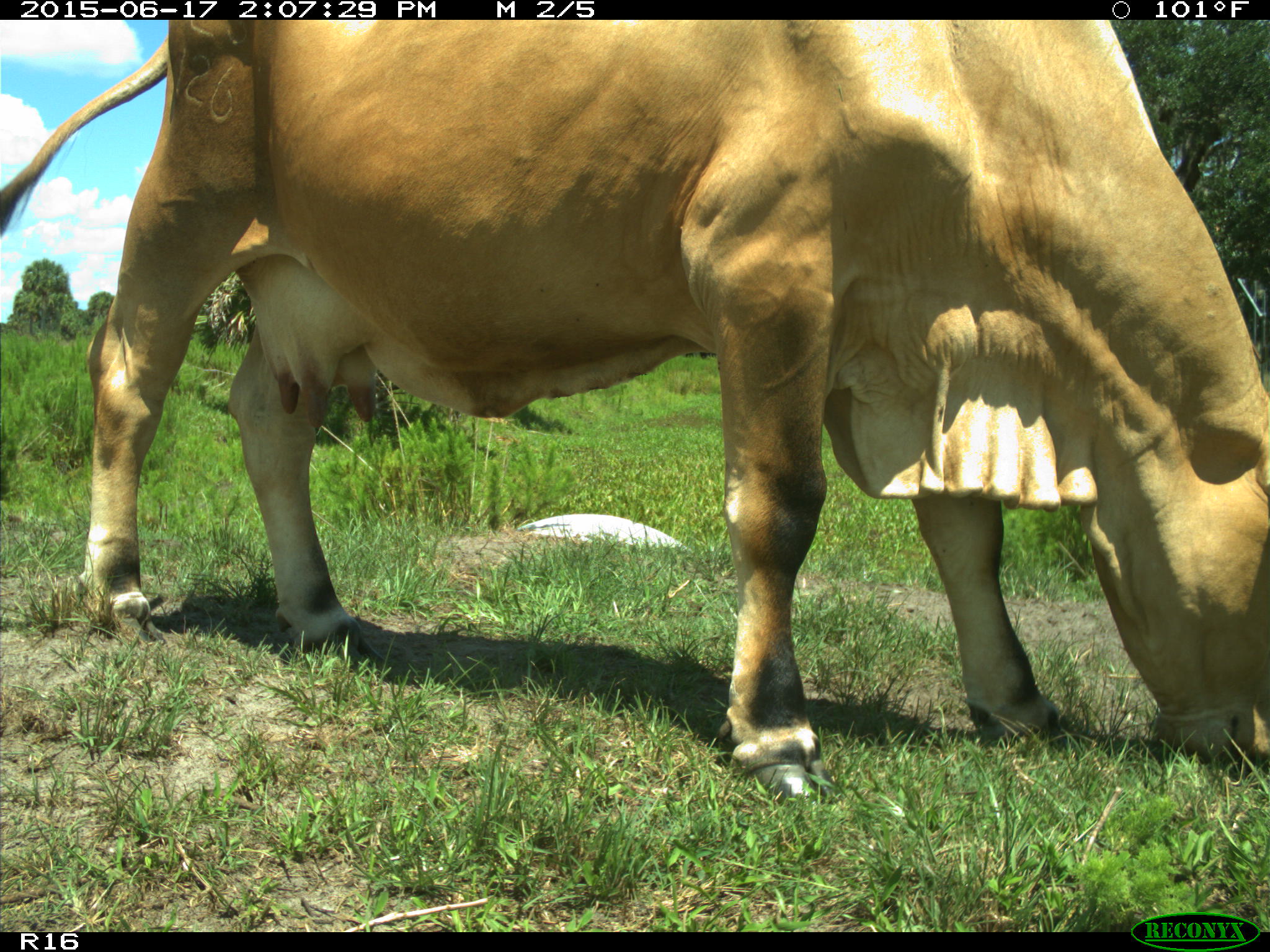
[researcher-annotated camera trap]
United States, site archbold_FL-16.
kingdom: Animalia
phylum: Chordata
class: Mammalia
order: Artiodactyla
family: Bovidae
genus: Bos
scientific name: Bos taurus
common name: domestic cow